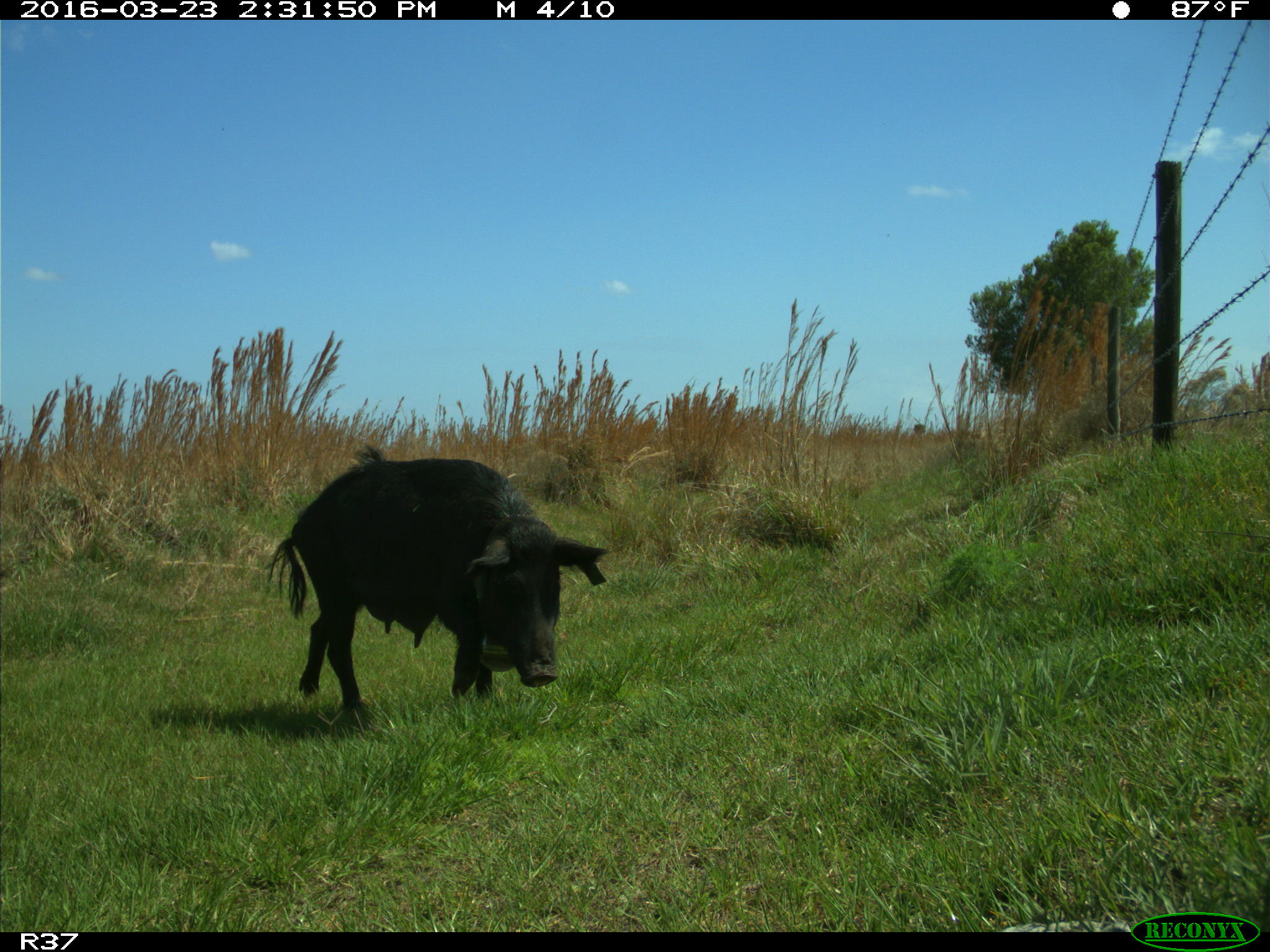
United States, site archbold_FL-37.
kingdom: Animalia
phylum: Chordata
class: Mammalia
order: Artiodactyla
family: Suidae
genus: Sus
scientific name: Sus scrofa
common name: wild boar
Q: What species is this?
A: Sus scrofa (wild boar).